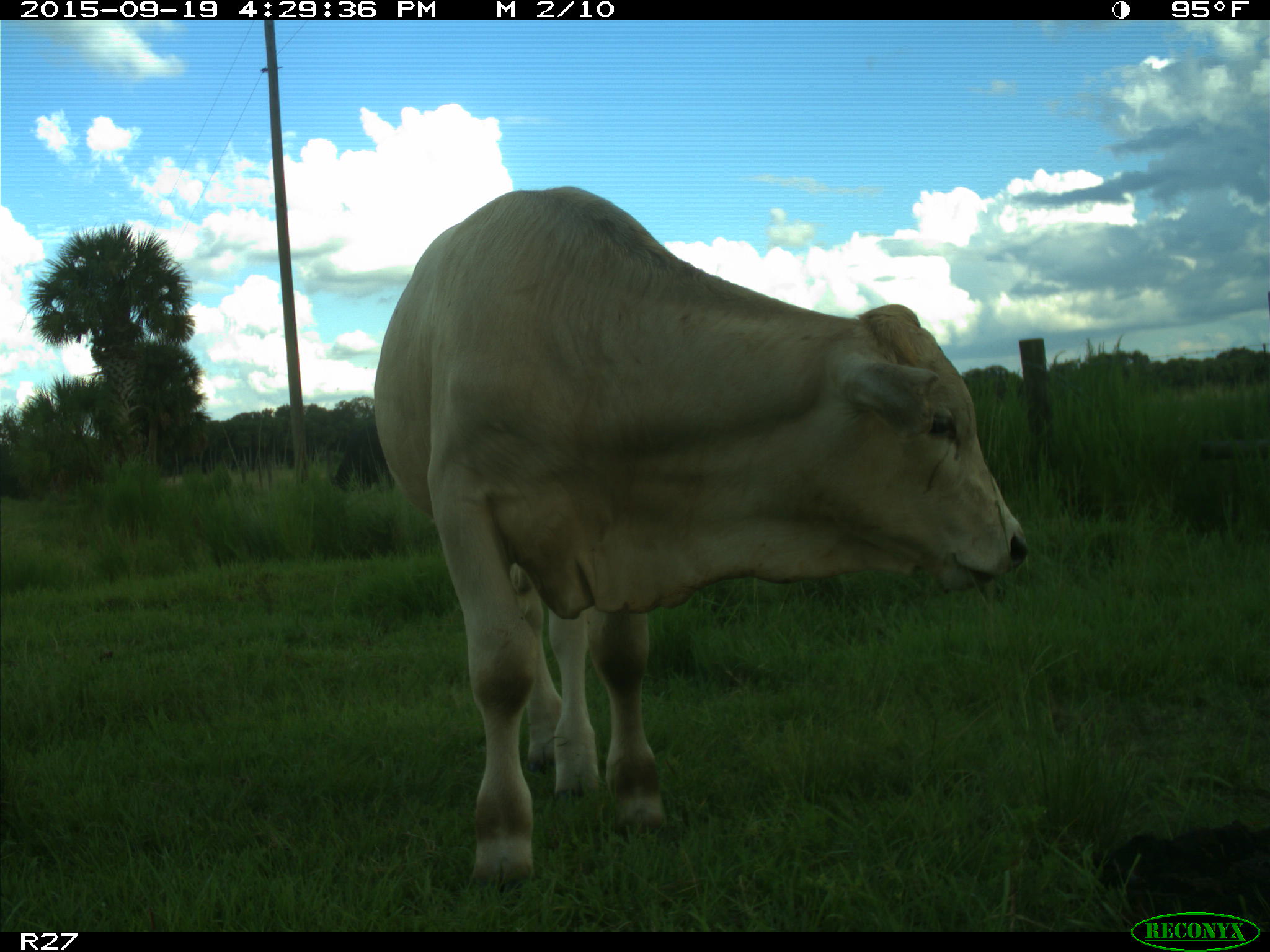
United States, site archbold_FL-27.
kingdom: Animalia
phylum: Chordata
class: Mammalia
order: Artiodactyla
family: Bovidae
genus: Bos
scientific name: Bos taurus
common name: domestic cow